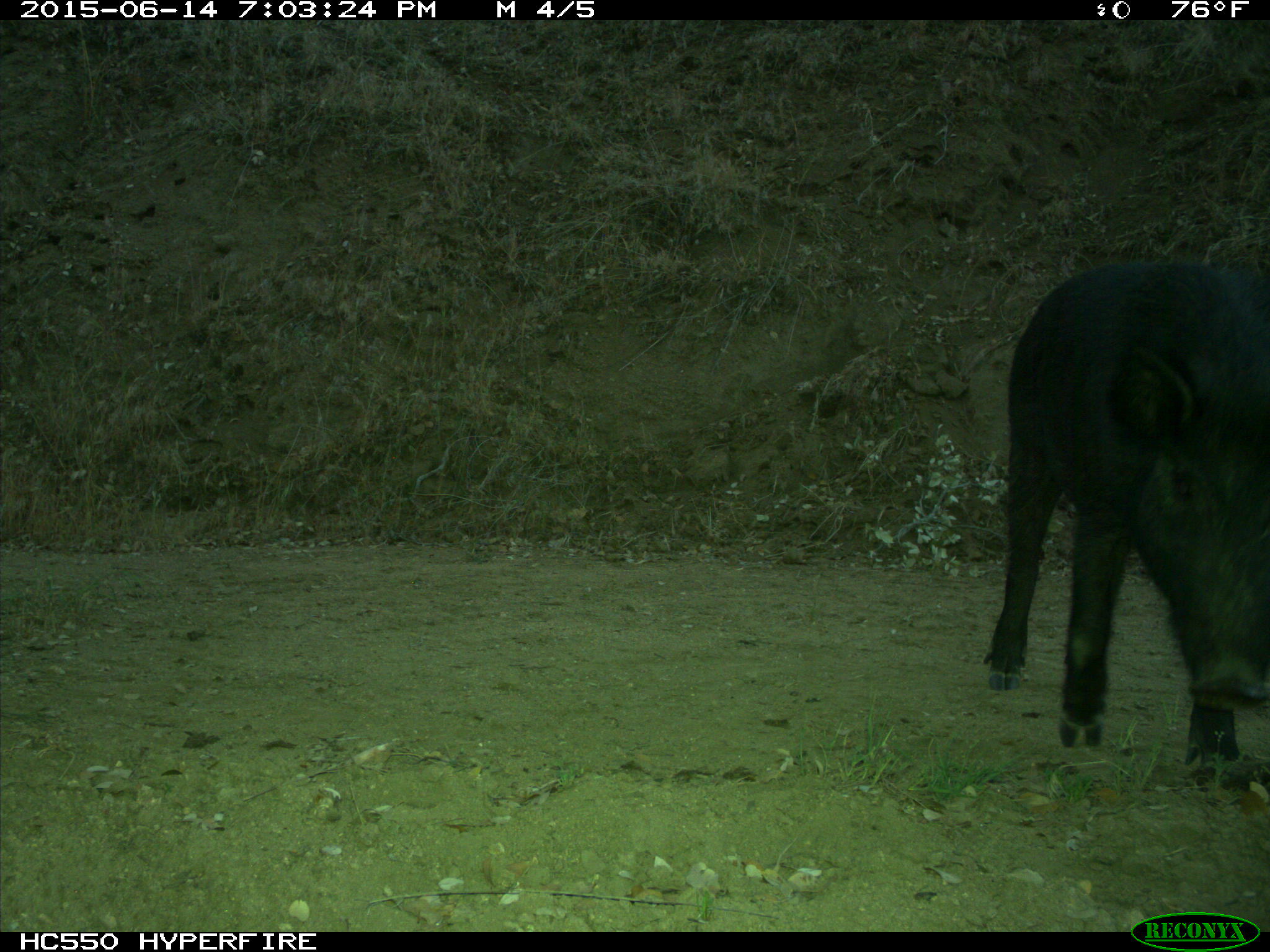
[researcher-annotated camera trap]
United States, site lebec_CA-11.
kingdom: Animalia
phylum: Chordata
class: Mammalia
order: Artiodactyla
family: Suidae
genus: Sus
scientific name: Sus scrofa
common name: wild boar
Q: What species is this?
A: Sus scrofa (wild boar).